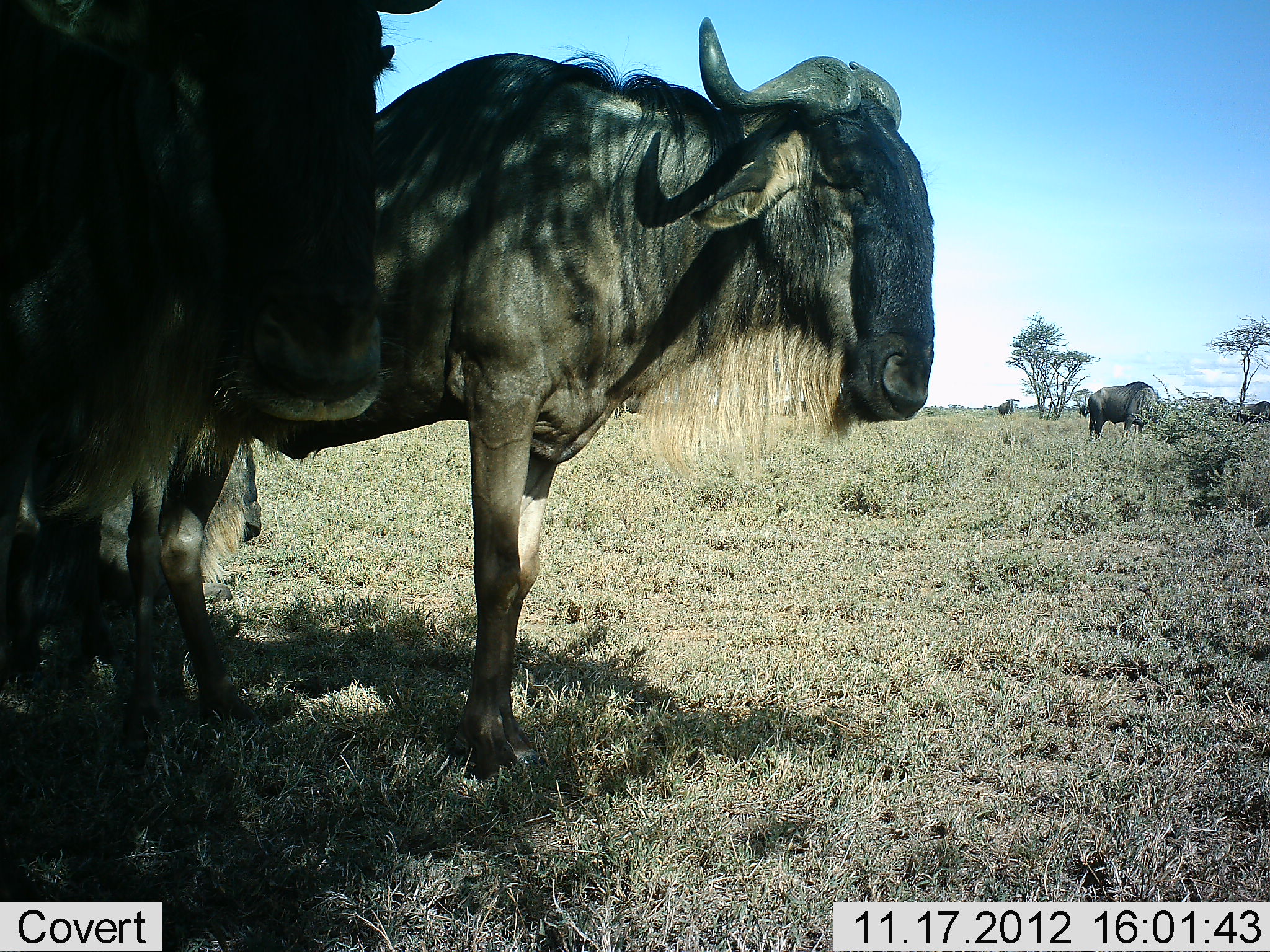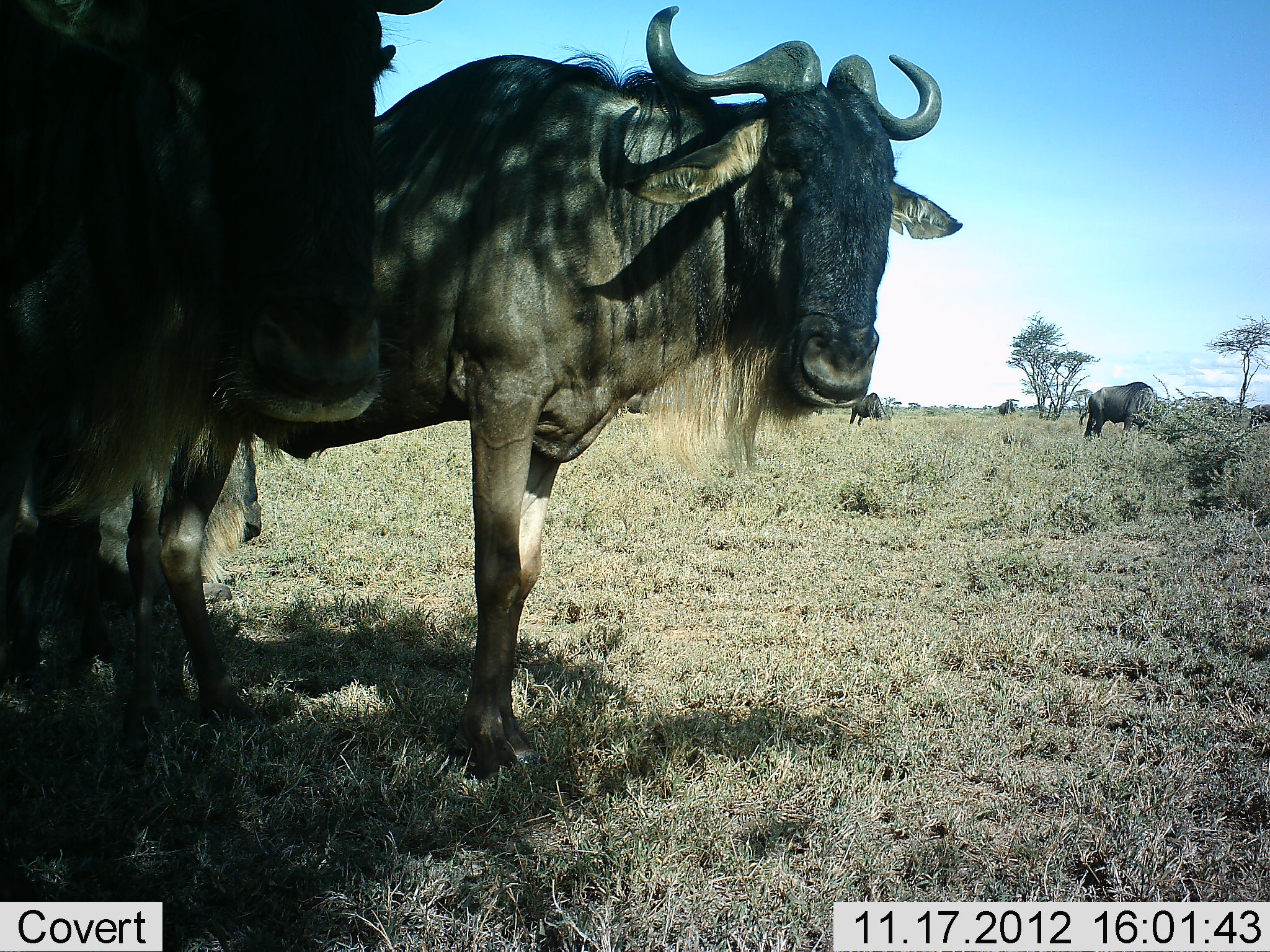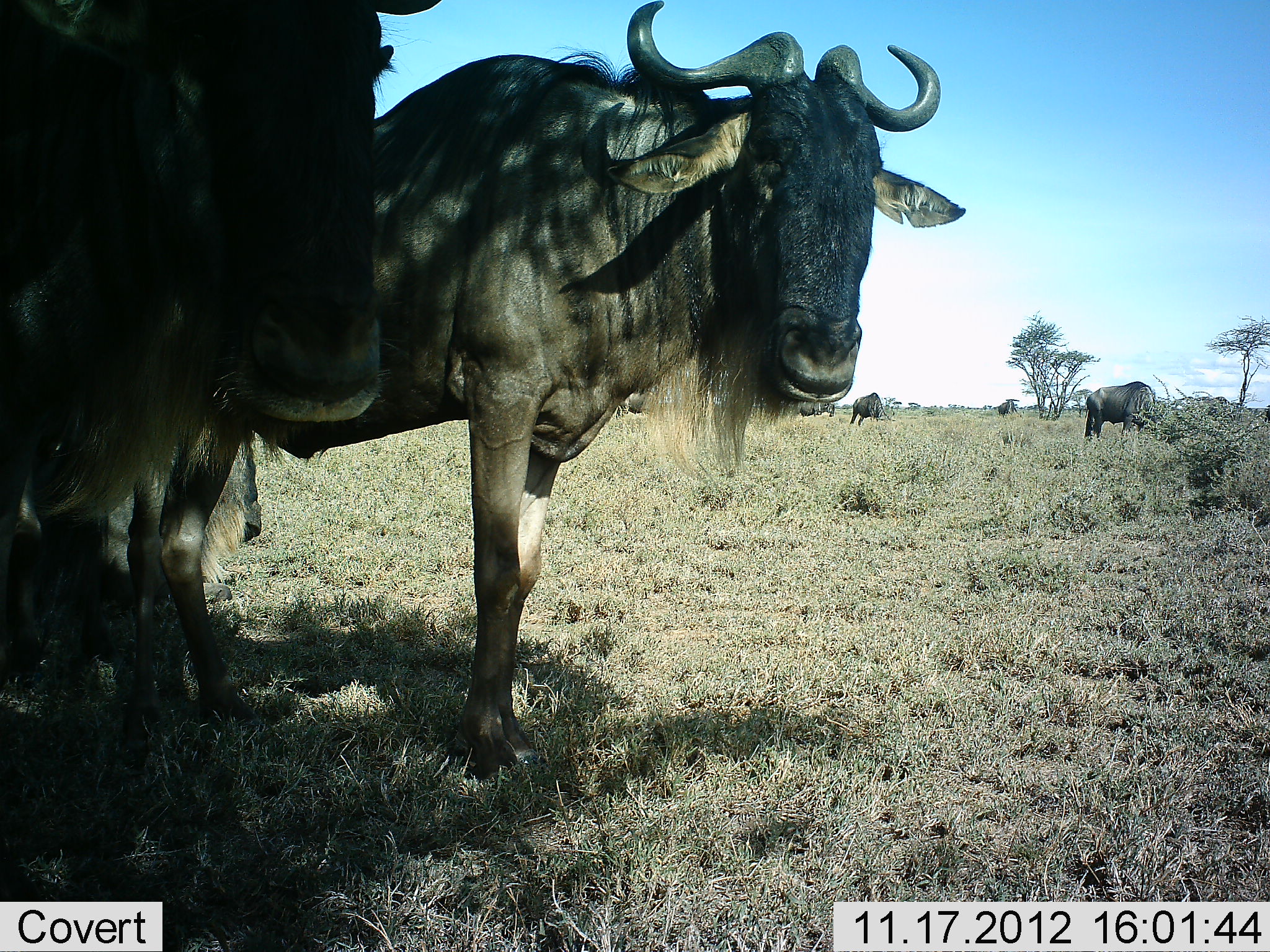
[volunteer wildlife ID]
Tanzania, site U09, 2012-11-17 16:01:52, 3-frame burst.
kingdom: Animalia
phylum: Chordata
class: Mammalia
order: Artiodactyla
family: Bovidae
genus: Connochaetes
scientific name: Connochaetes taurinus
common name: blue wildebeest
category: wildebeest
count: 6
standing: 100%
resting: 30%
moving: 10%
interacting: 0%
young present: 0%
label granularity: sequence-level